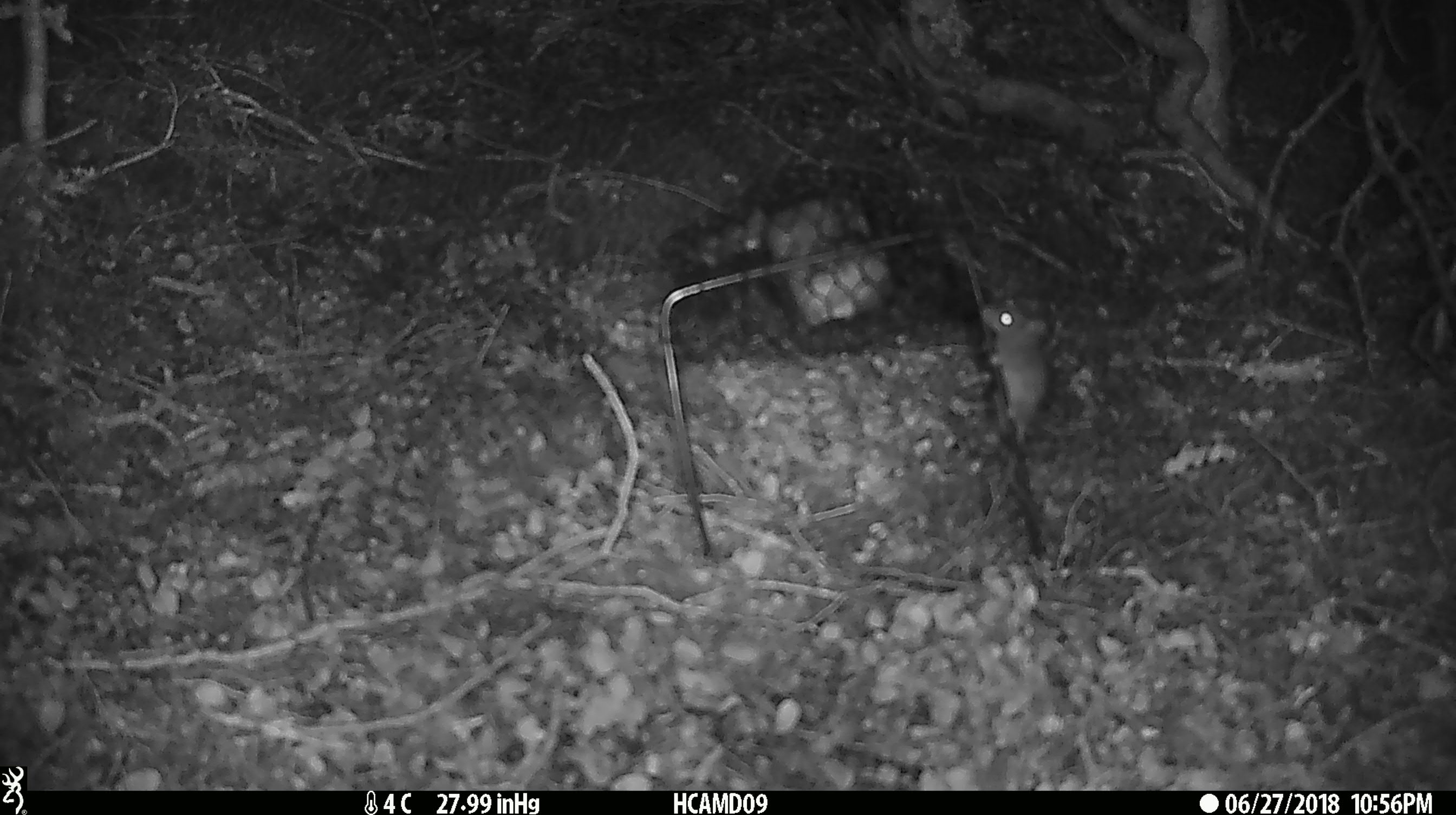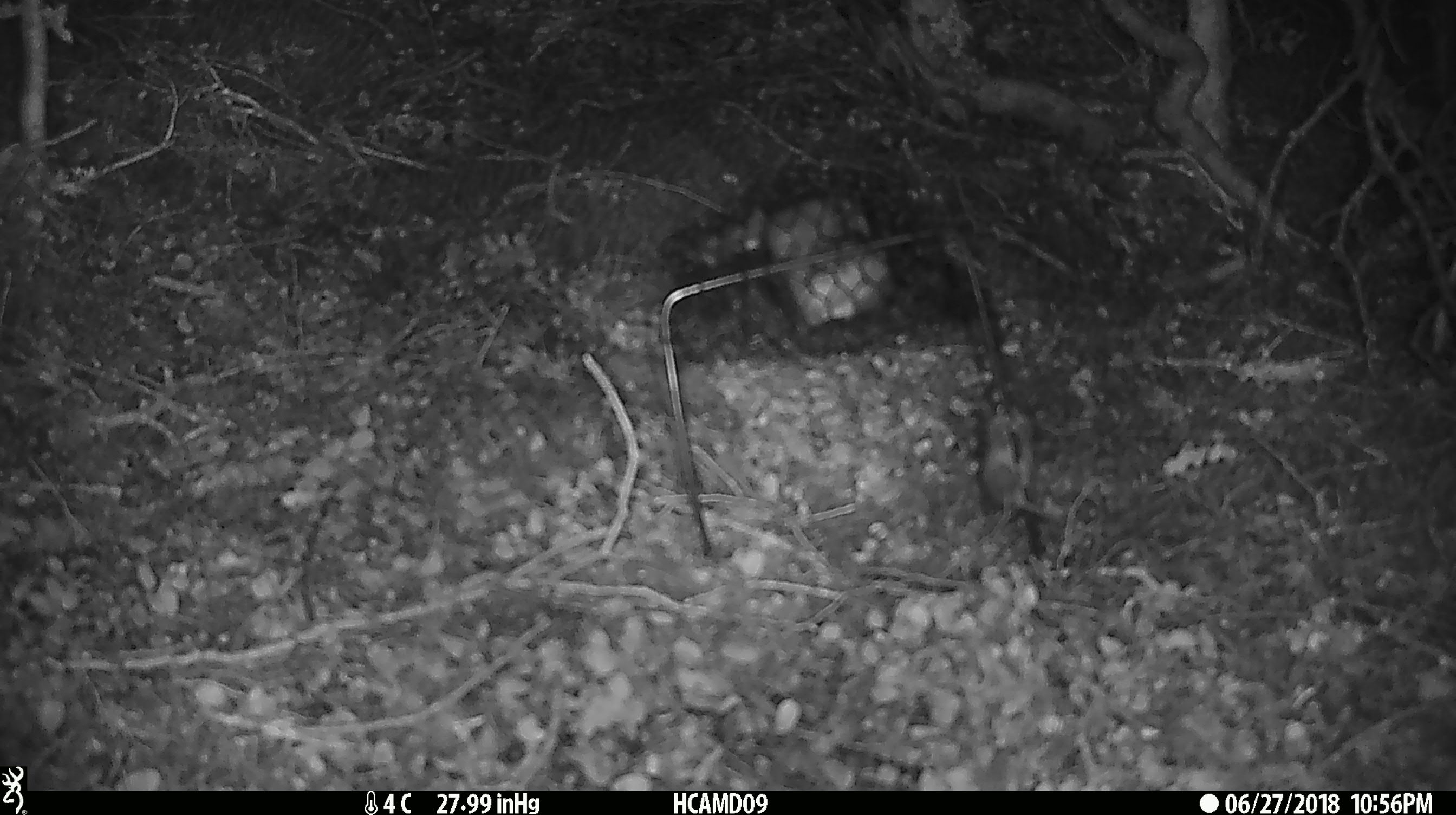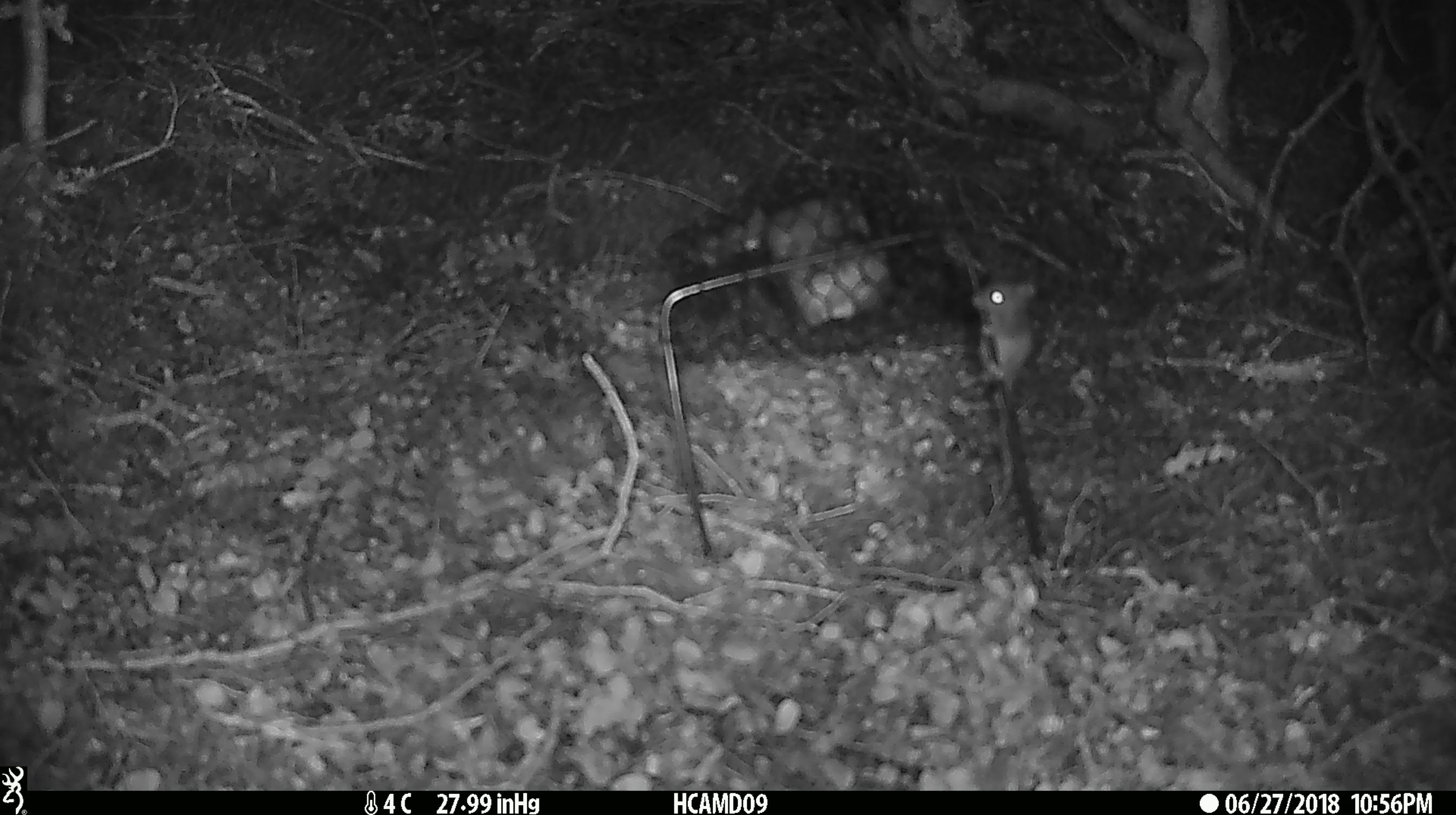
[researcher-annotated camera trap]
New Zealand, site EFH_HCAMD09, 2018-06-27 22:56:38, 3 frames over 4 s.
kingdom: Animalia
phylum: Chordata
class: Mammalia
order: Rodentia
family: Muridae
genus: Mus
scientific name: Mus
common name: mouse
Mouse (Mus).